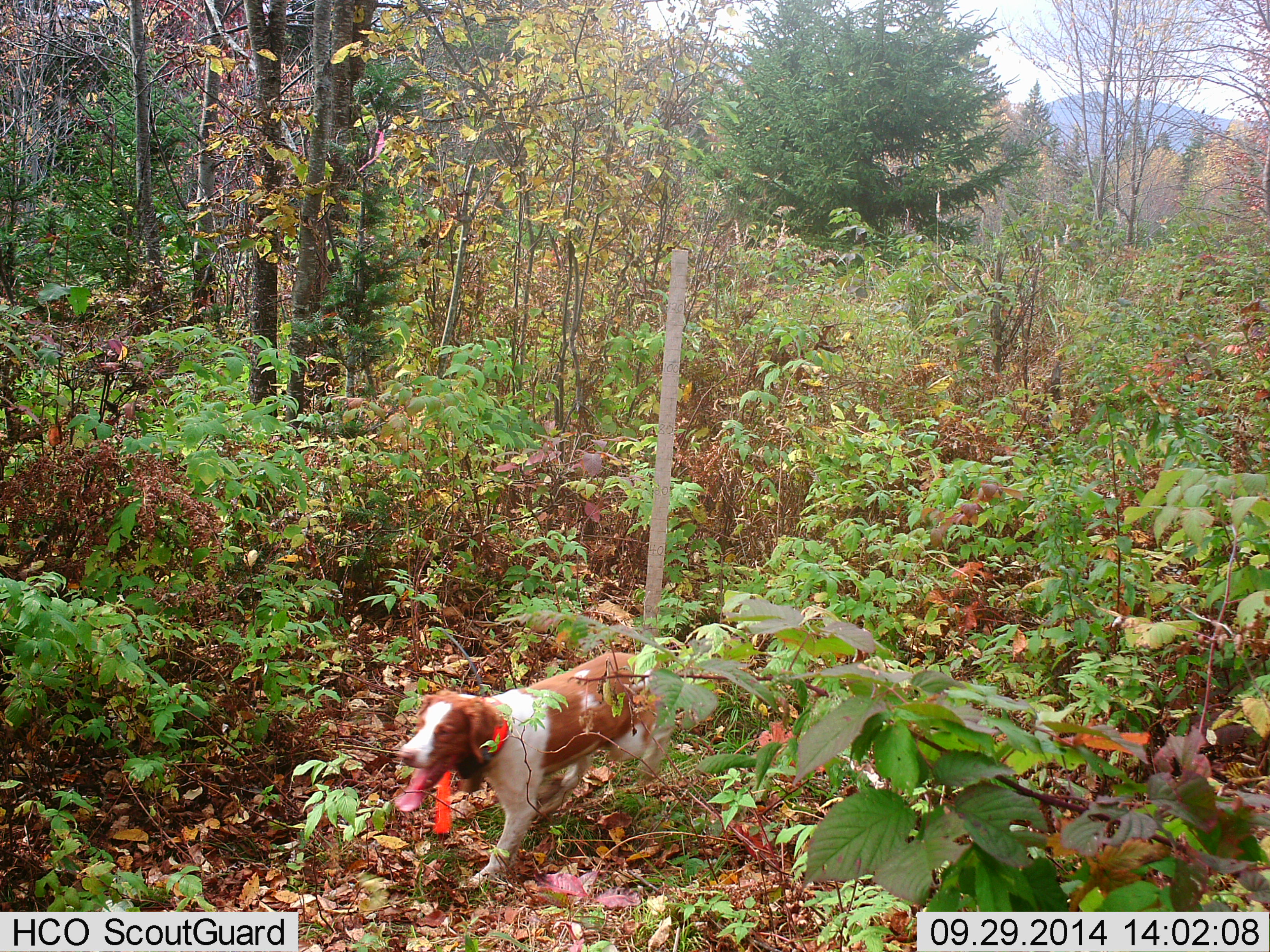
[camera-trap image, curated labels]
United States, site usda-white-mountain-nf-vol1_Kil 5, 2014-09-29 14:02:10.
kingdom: Animalia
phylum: Chordata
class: Mammalia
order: Carnivora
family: Canidae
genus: Canis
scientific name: Canis familiaris familiaris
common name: domestic dog